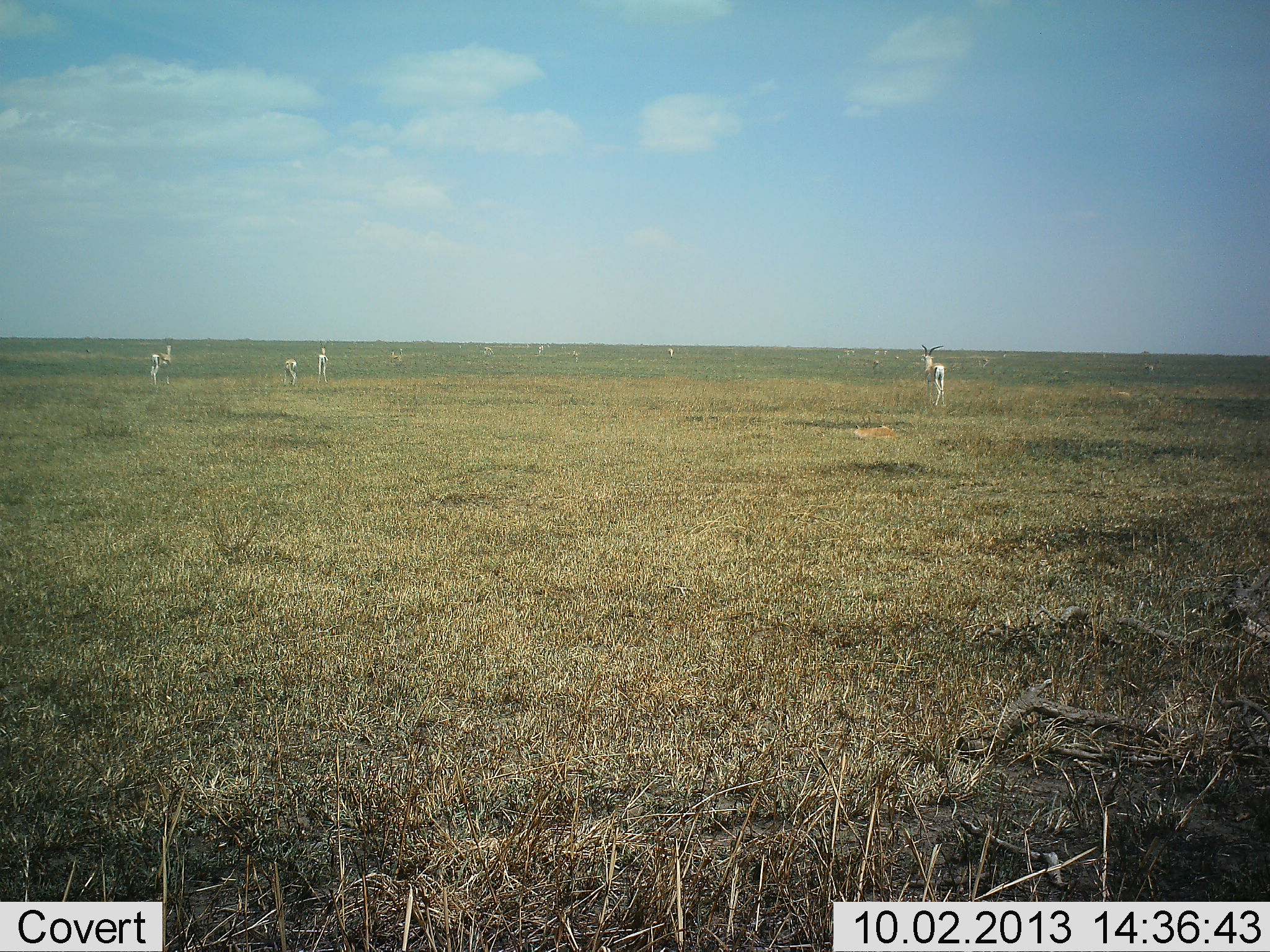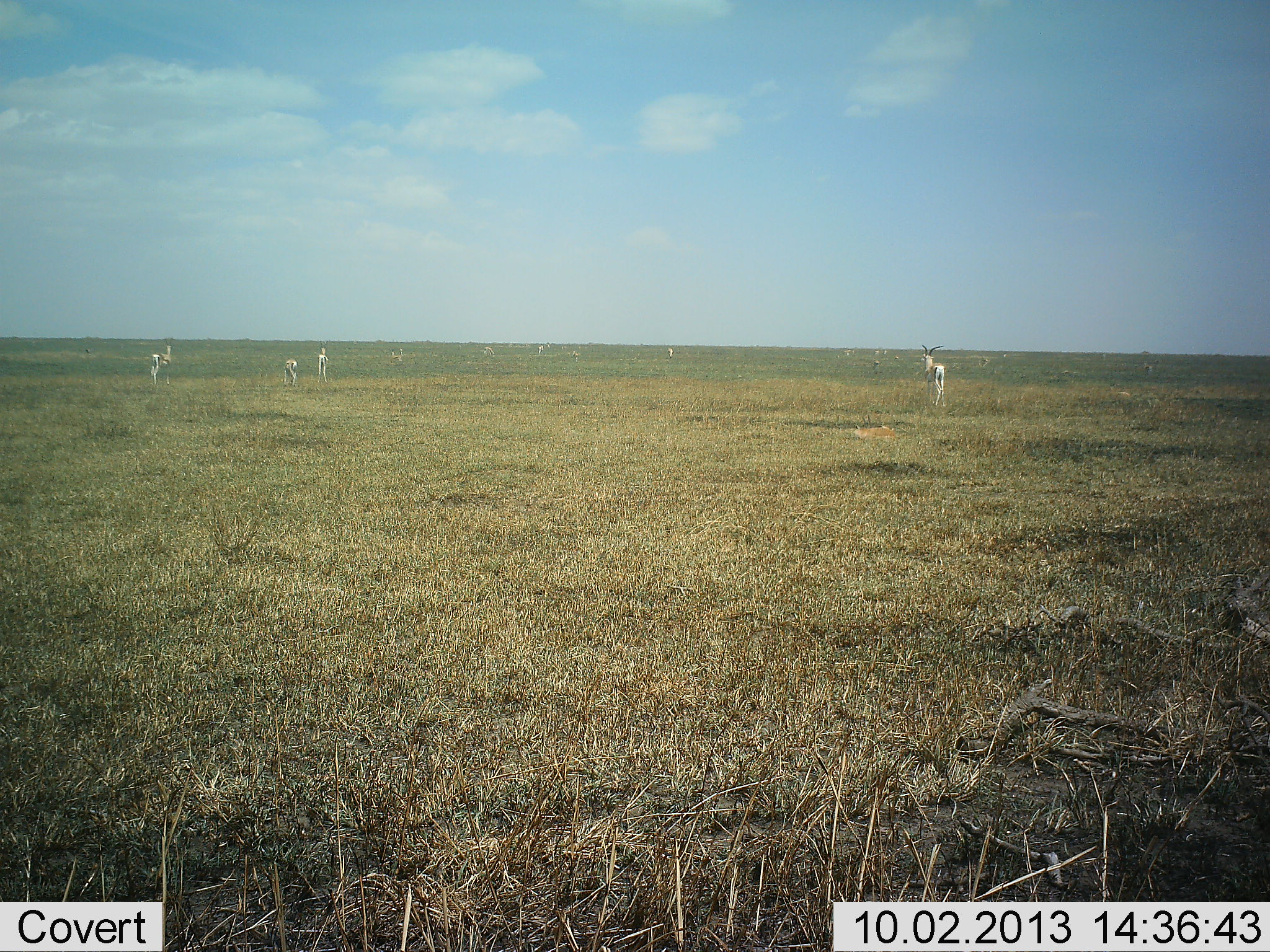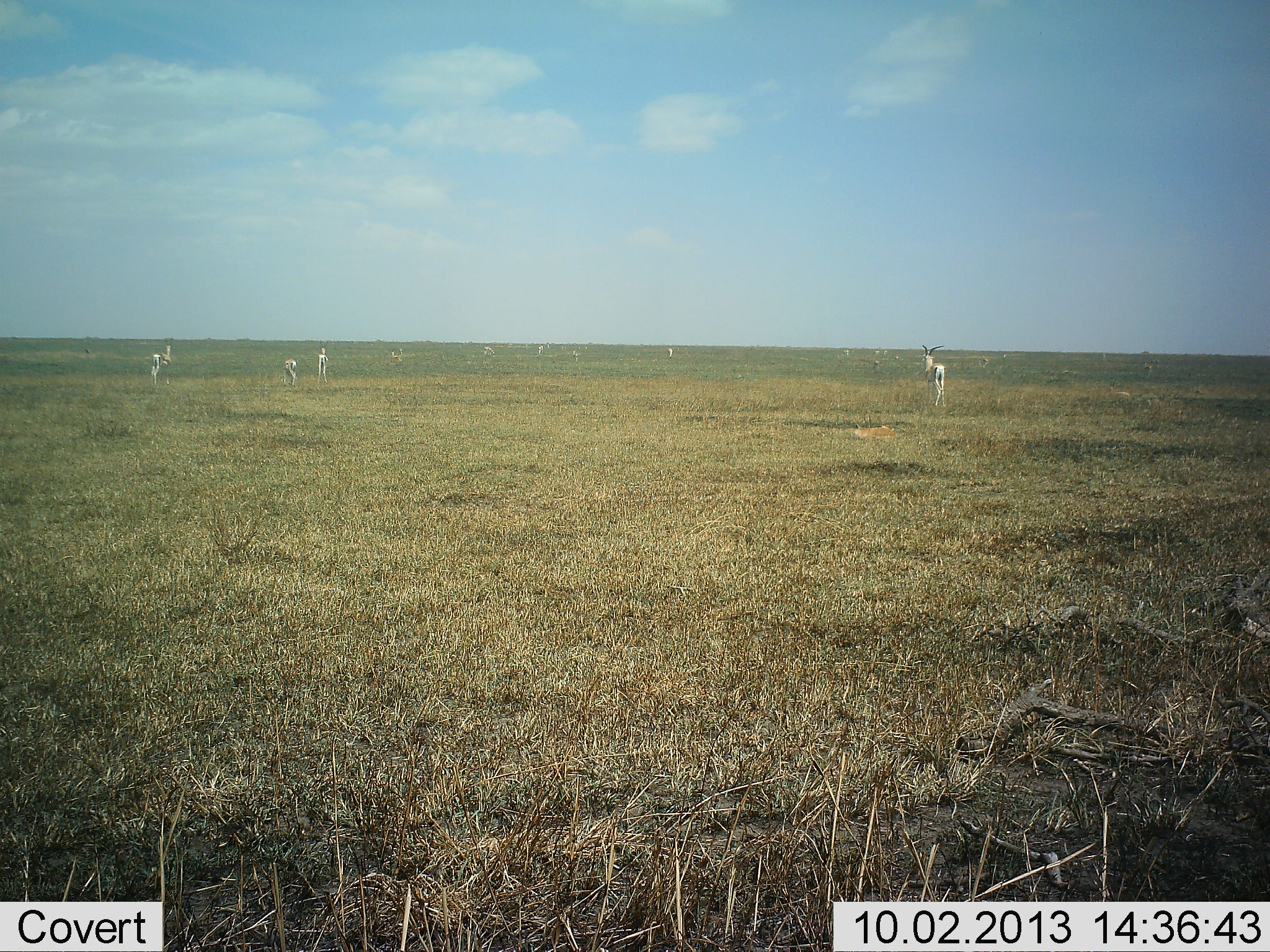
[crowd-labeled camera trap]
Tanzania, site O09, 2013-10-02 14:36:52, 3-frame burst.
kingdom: Animalia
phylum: Chordata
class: Mammalia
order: Artiodactyla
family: Bovidae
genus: Nanger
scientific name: Nanger granti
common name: grant's gazelle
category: gazellegrants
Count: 10.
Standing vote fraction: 93%.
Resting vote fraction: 13%.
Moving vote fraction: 7%.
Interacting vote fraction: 0%.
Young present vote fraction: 0%.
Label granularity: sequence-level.